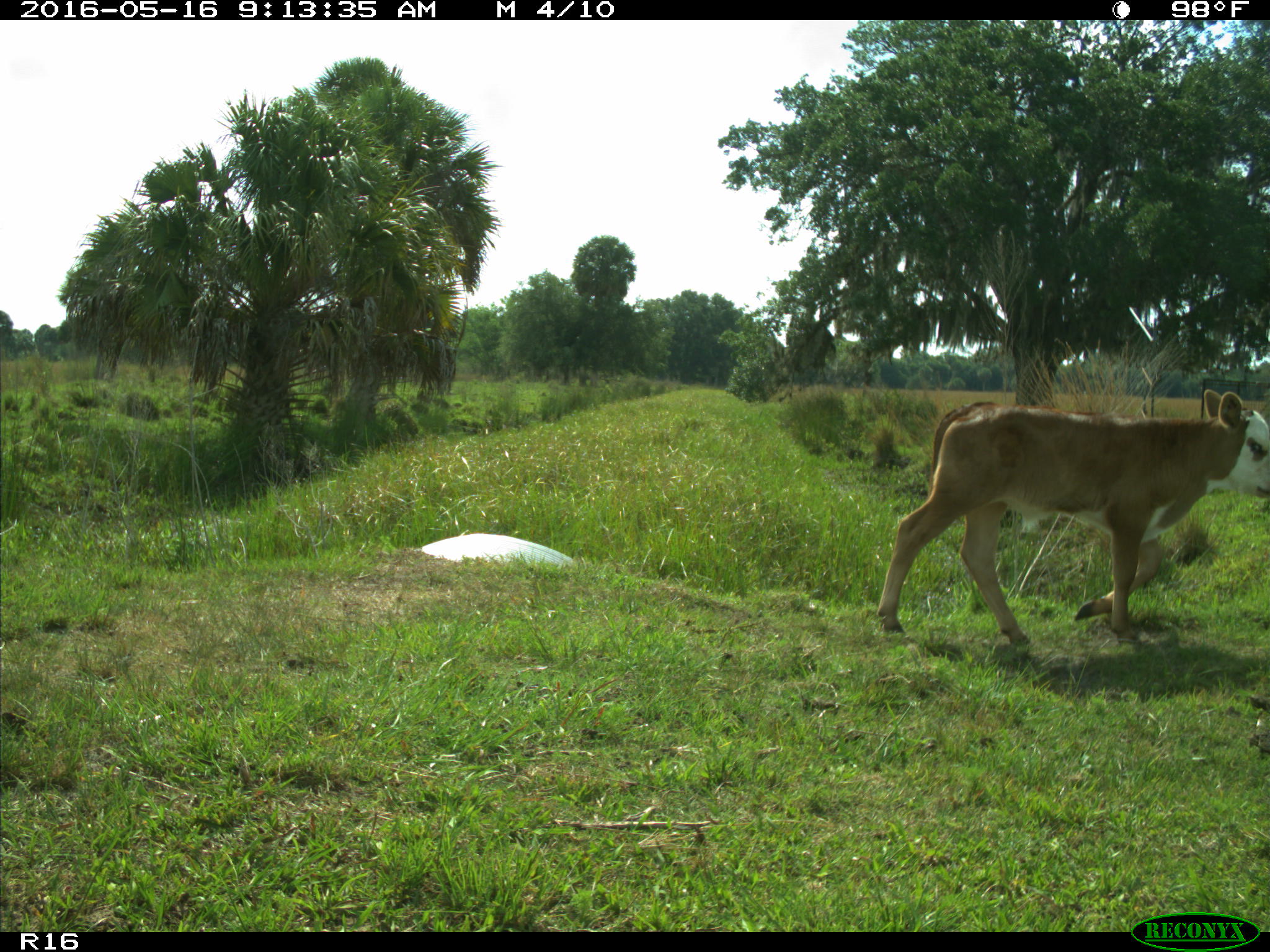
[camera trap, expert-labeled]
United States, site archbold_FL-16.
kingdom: Animalia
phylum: Chordata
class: Mammalia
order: Artiodactyla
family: Bovidae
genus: Bos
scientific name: Bos taurus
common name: domestic cow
Bos taurus (domestic cow).